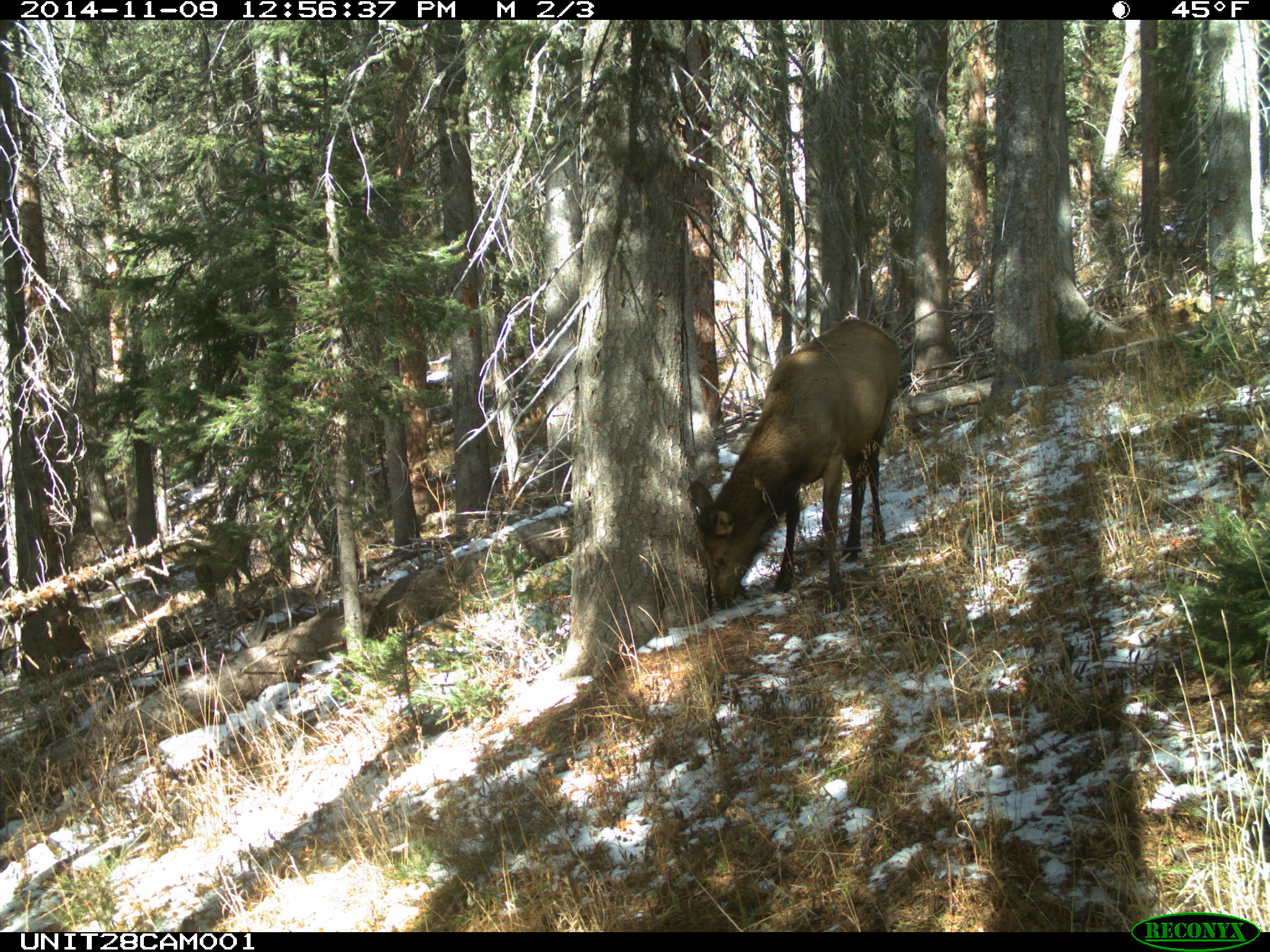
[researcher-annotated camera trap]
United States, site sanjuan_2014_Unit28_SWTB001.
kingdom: Animalia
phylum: Chordata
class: Mammalia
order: Artiodactyla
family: Cervidae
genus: Cervus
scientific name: Cervus elaphus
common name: red deer